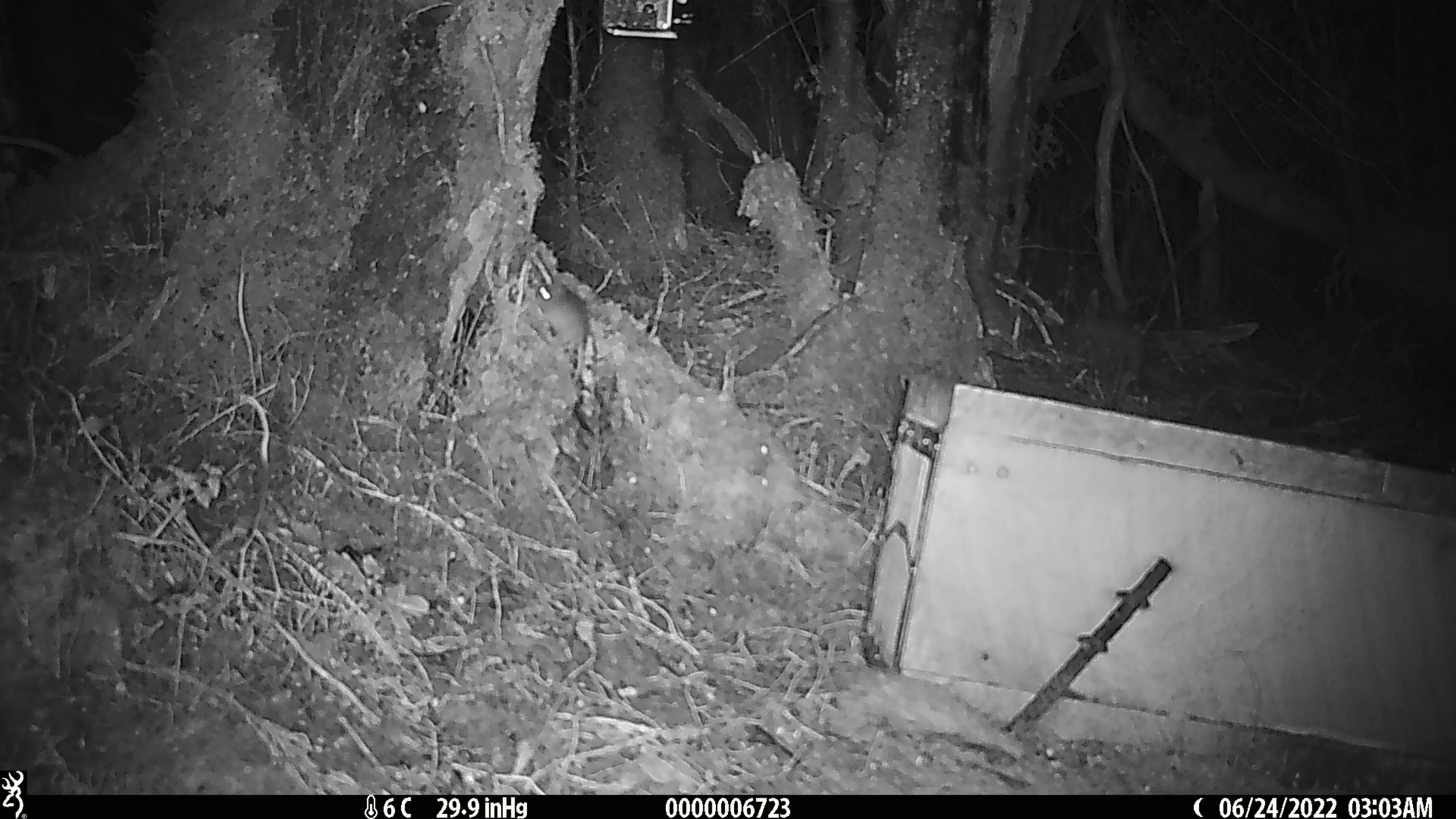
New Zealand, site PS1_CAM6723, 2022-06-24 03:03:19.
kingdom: Animalia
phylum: Chordata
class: Mammalia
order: Rodentia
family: Muridae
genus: Mus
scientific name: Mus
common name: mouse